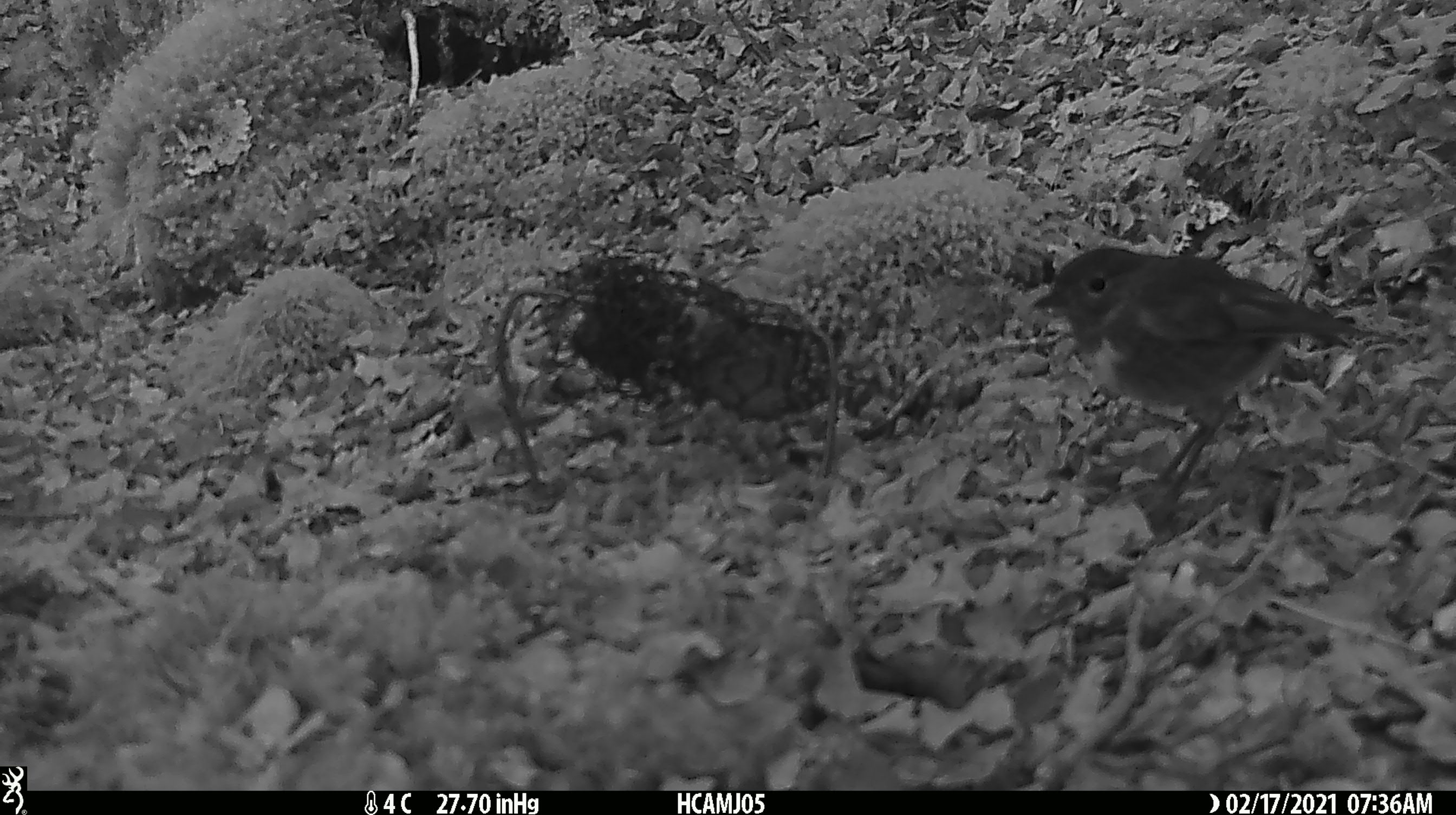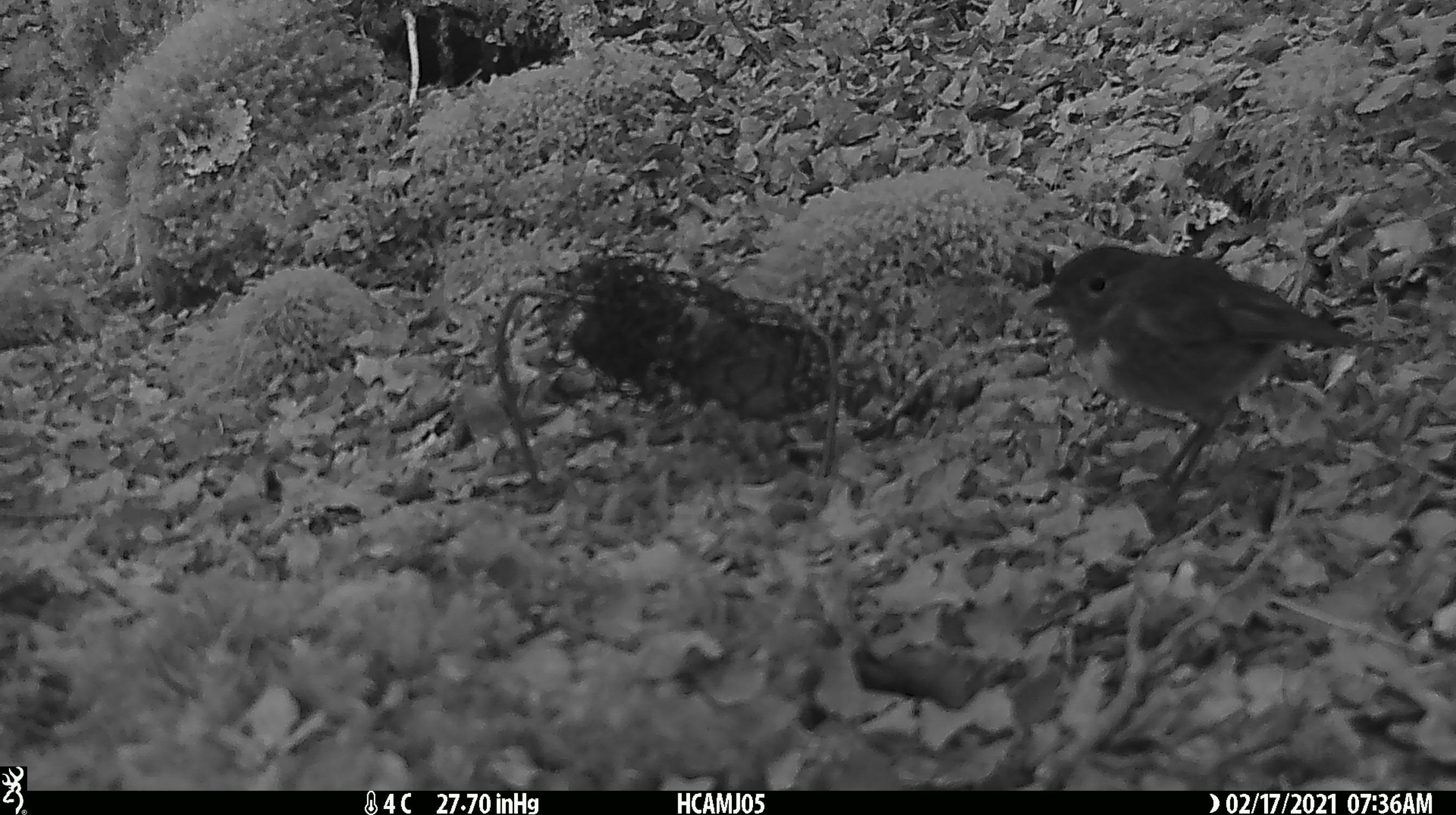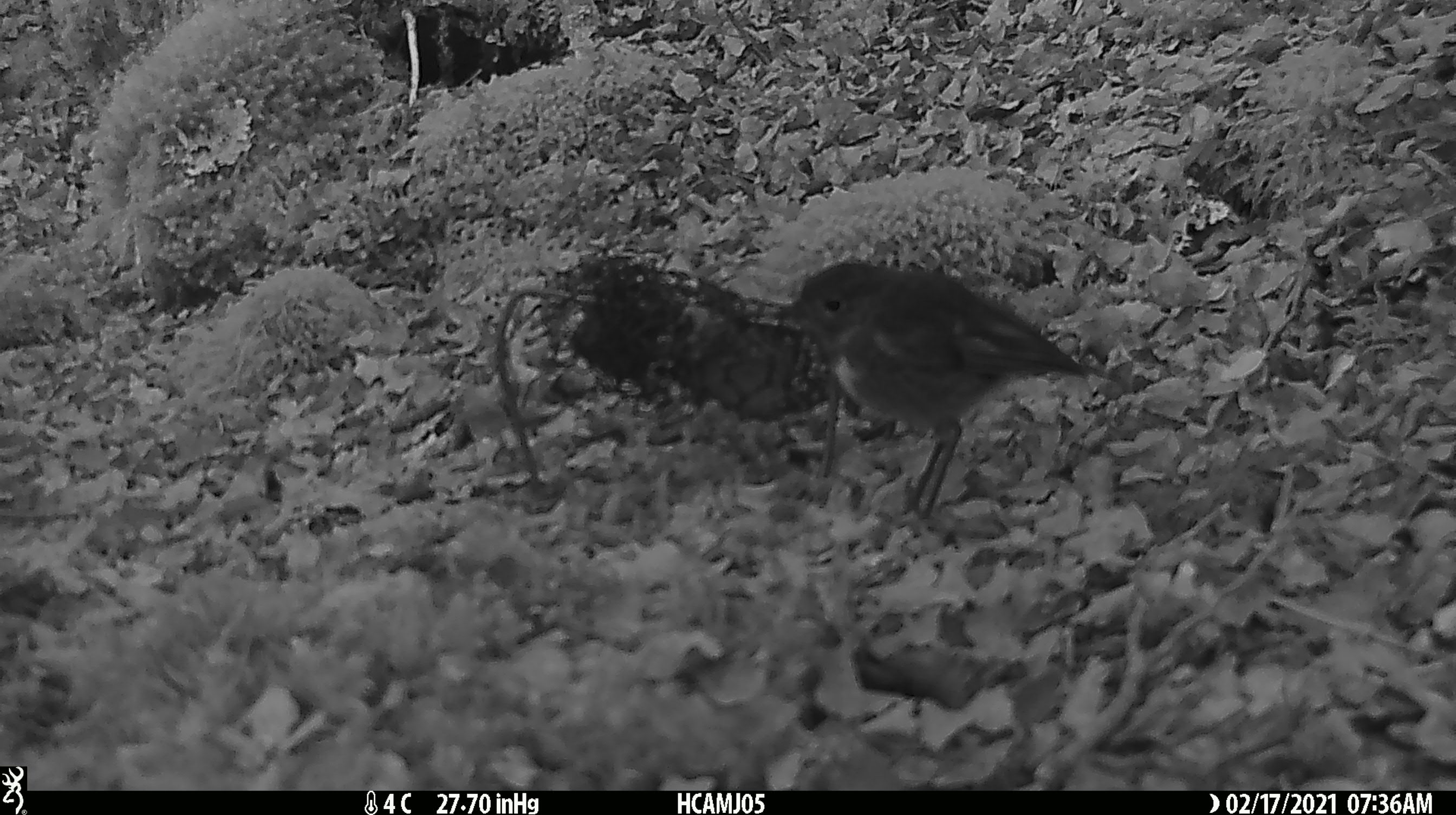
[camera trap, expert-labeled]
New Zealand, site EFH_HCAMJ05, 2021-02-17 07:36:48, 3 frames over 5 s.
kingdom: Animalia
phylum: Chordata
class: Aves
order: Passeriformes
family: Petroicidae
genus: Petroica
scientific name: Petroica australis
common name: new zealand robin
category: robin